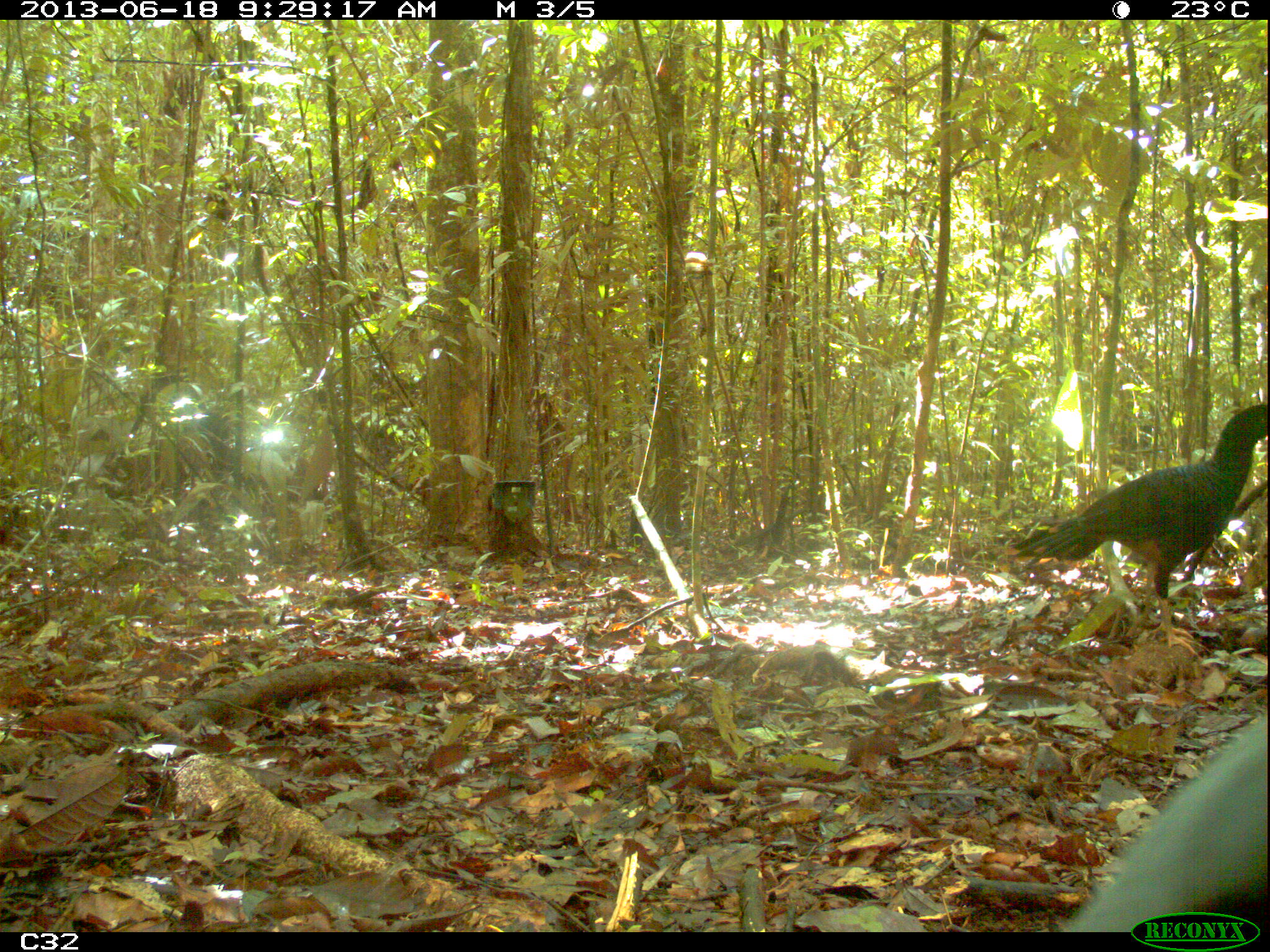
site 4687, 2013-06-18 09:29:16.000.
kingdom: Animalia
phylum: Chordata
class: Aves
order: Gruiformes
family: Psophiidae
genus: Psophia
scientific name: Psophia crepitans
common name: gray-winged trumpeter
Psophia crepitans (gray-winged trumpeter), count 4, age adult.